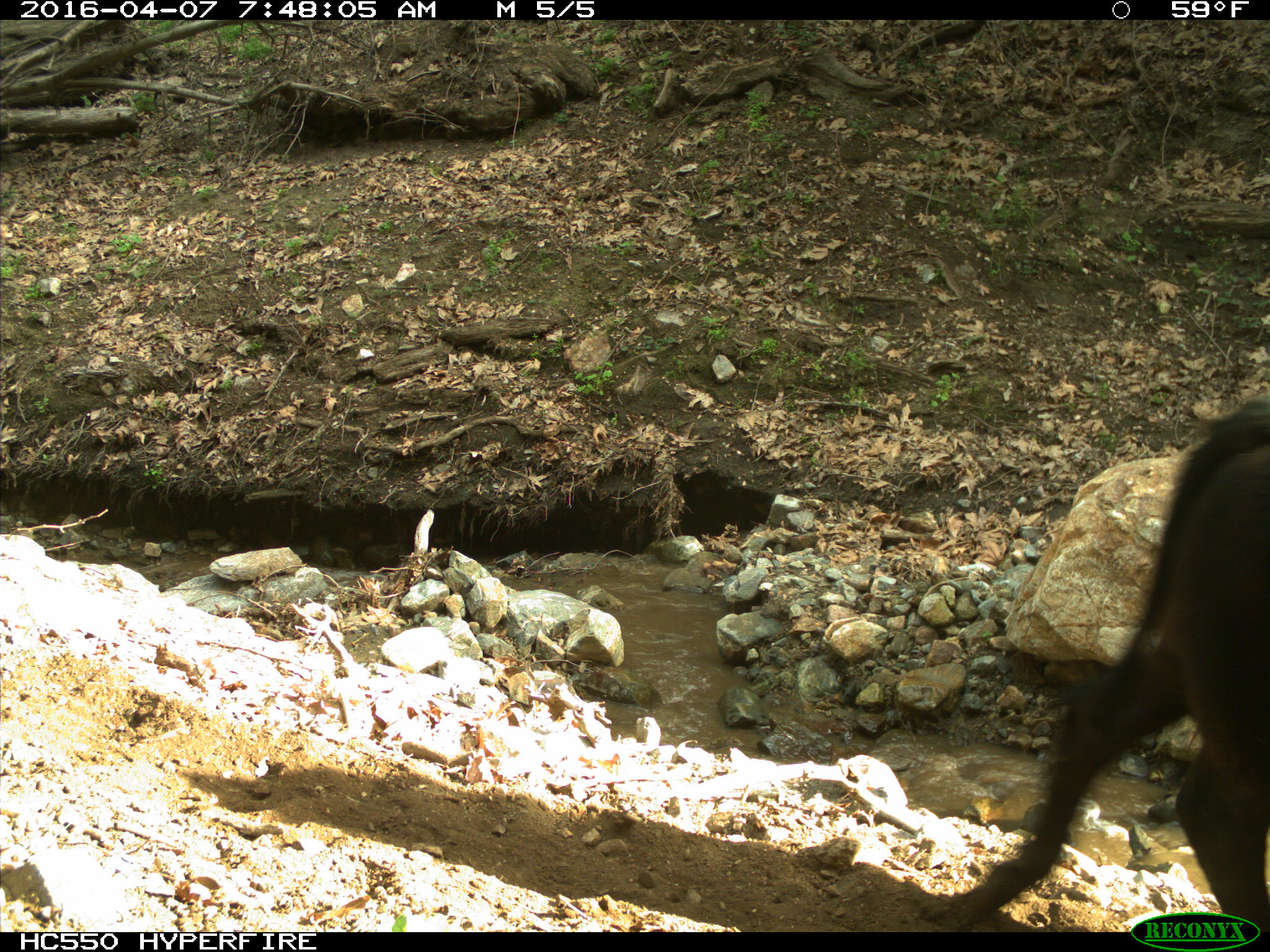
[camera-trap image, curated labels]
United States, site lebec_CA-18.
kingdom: Animalia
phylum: Chordata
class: Mammalia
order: Artiodactyla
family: Bovidae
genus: Bos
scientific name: Bos taurus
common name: domestic cow